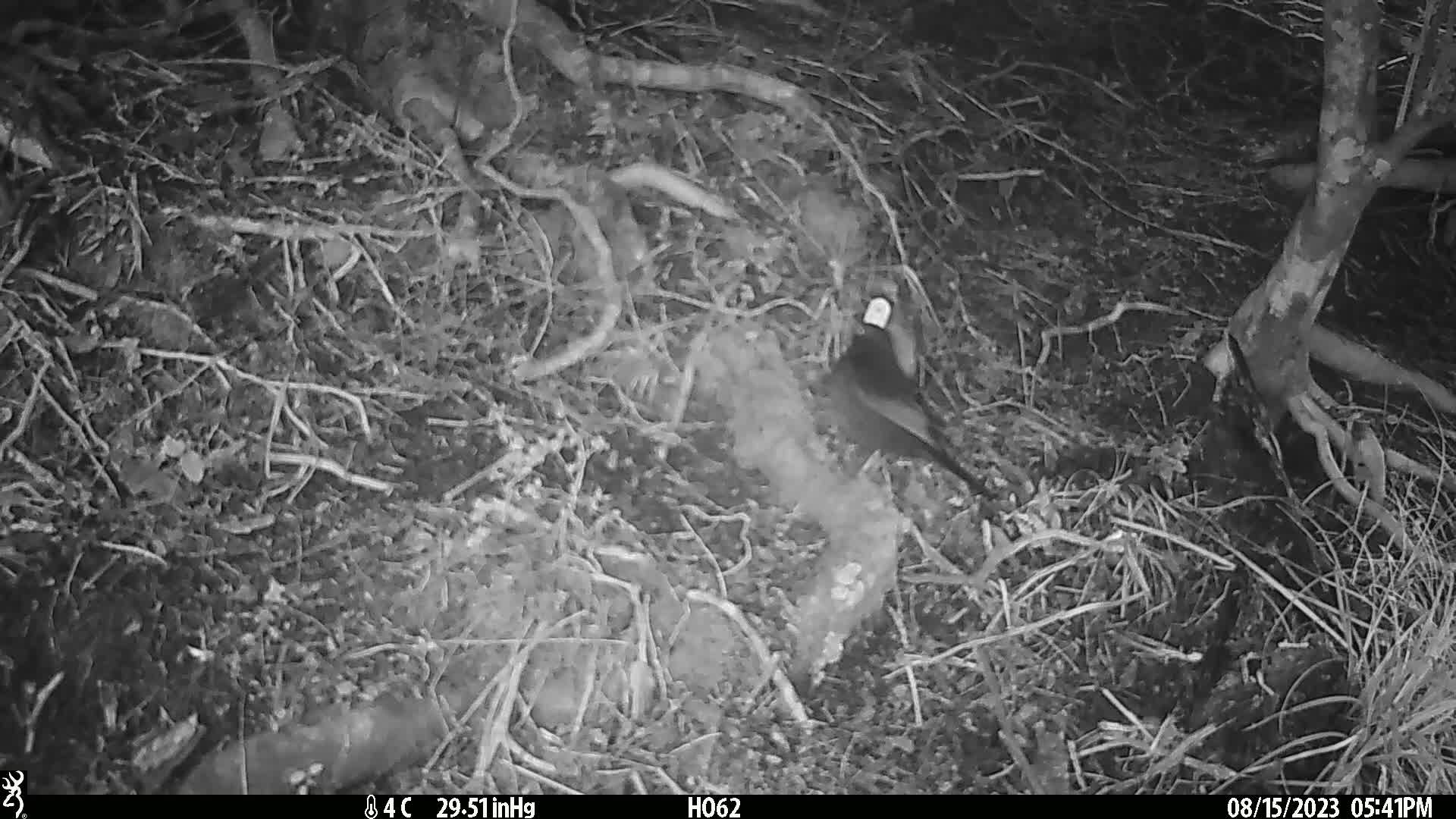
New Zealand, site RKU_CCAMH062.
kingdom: Animalia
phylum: Chordata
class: Aves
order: Passeriformes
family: Turdidae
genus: Turdus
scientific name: Turdus merula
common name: eurasian blackbird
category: blackbird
Blackbird (eurasian blackbird) (Turdus merula).